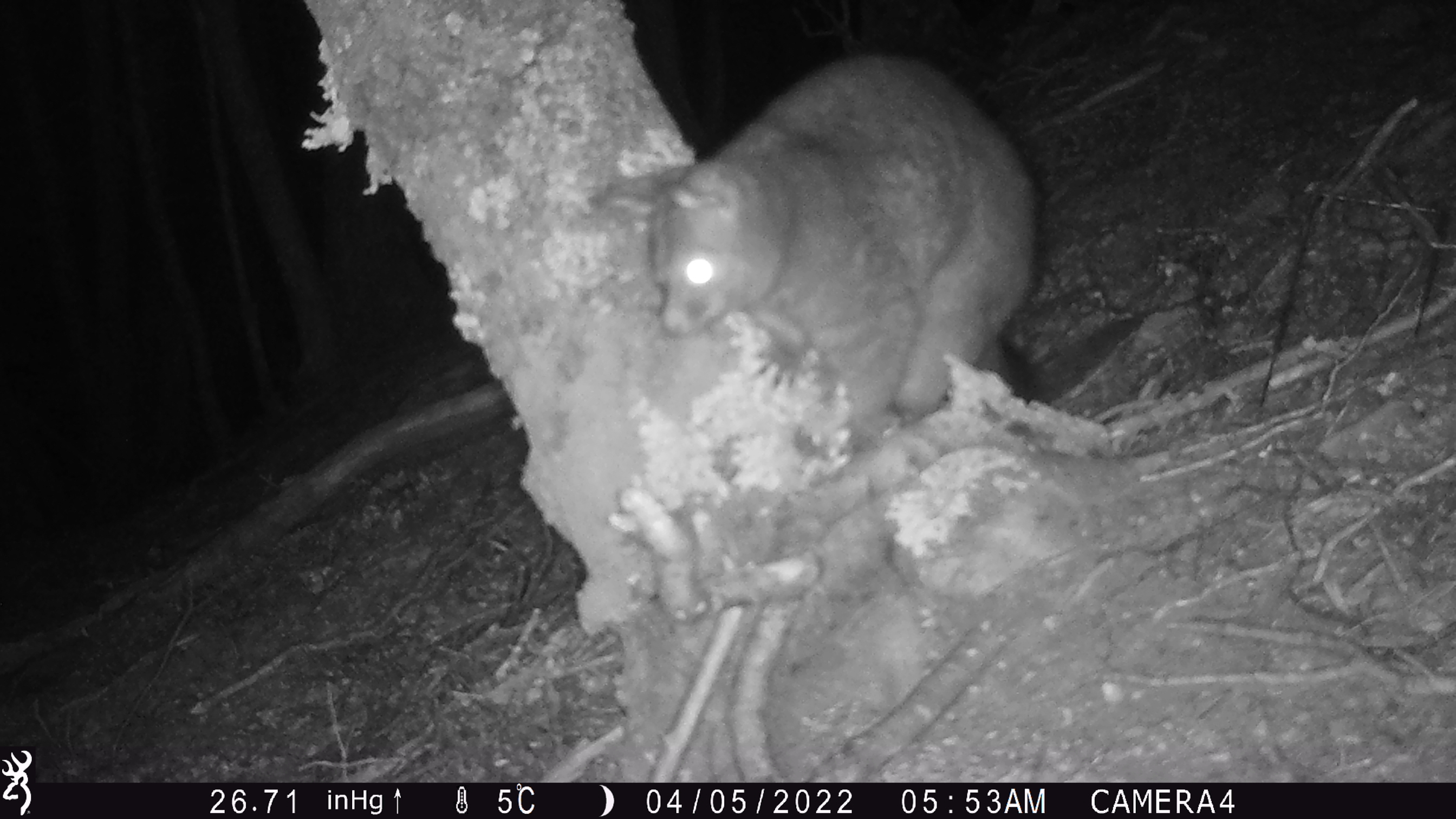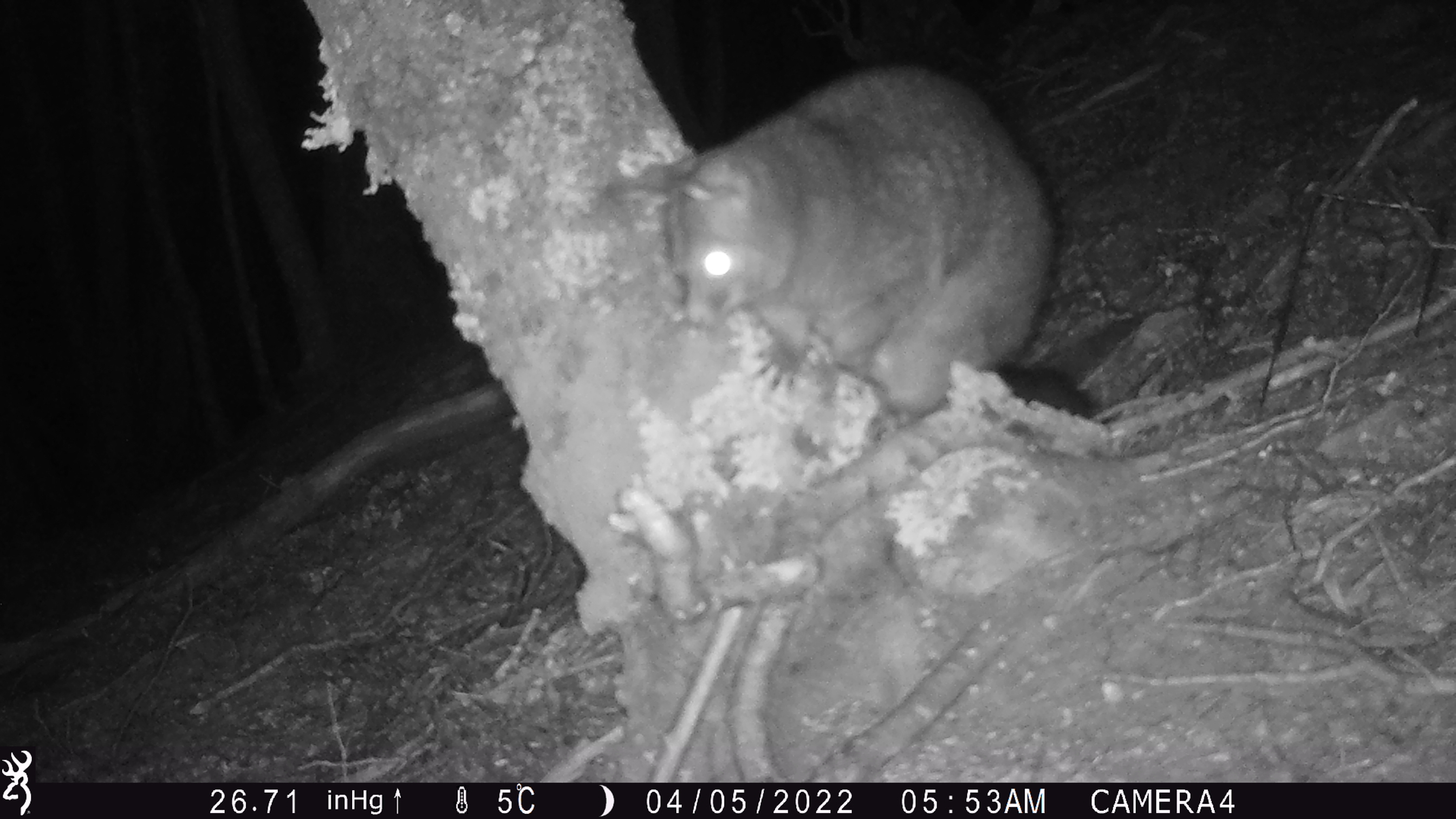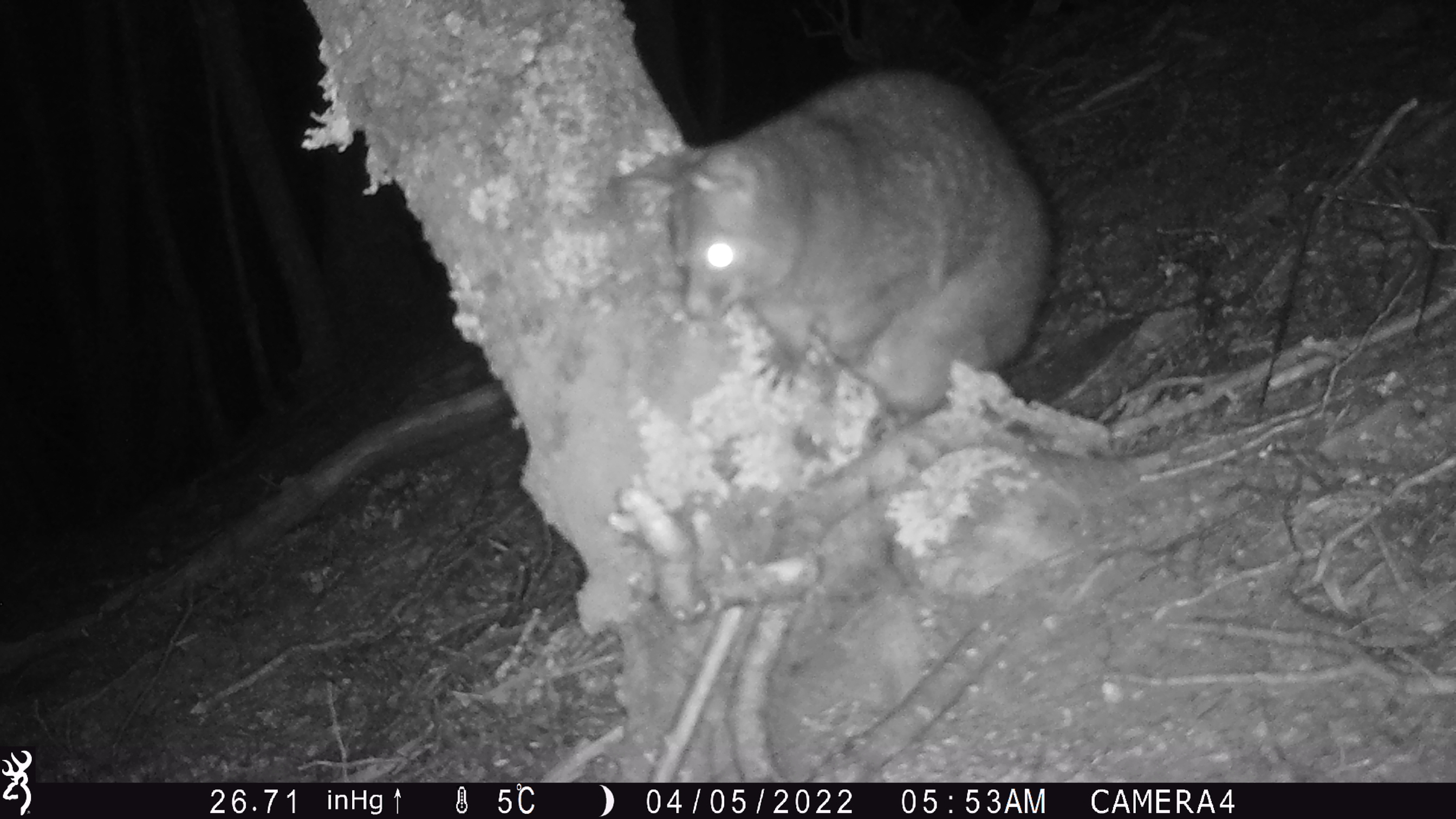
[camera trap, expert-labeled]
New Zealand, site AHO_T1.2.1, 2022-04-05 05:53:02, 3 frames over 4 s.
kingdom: Animalia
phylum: Chordata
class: Mammalia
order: Diprotodontia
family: Phalangeridae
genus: Trichosurus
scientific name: Trichosurus vulpecula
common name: common brushtail possum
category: possum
Possum (common brushtail possum) (Trichosurus vulpecula).